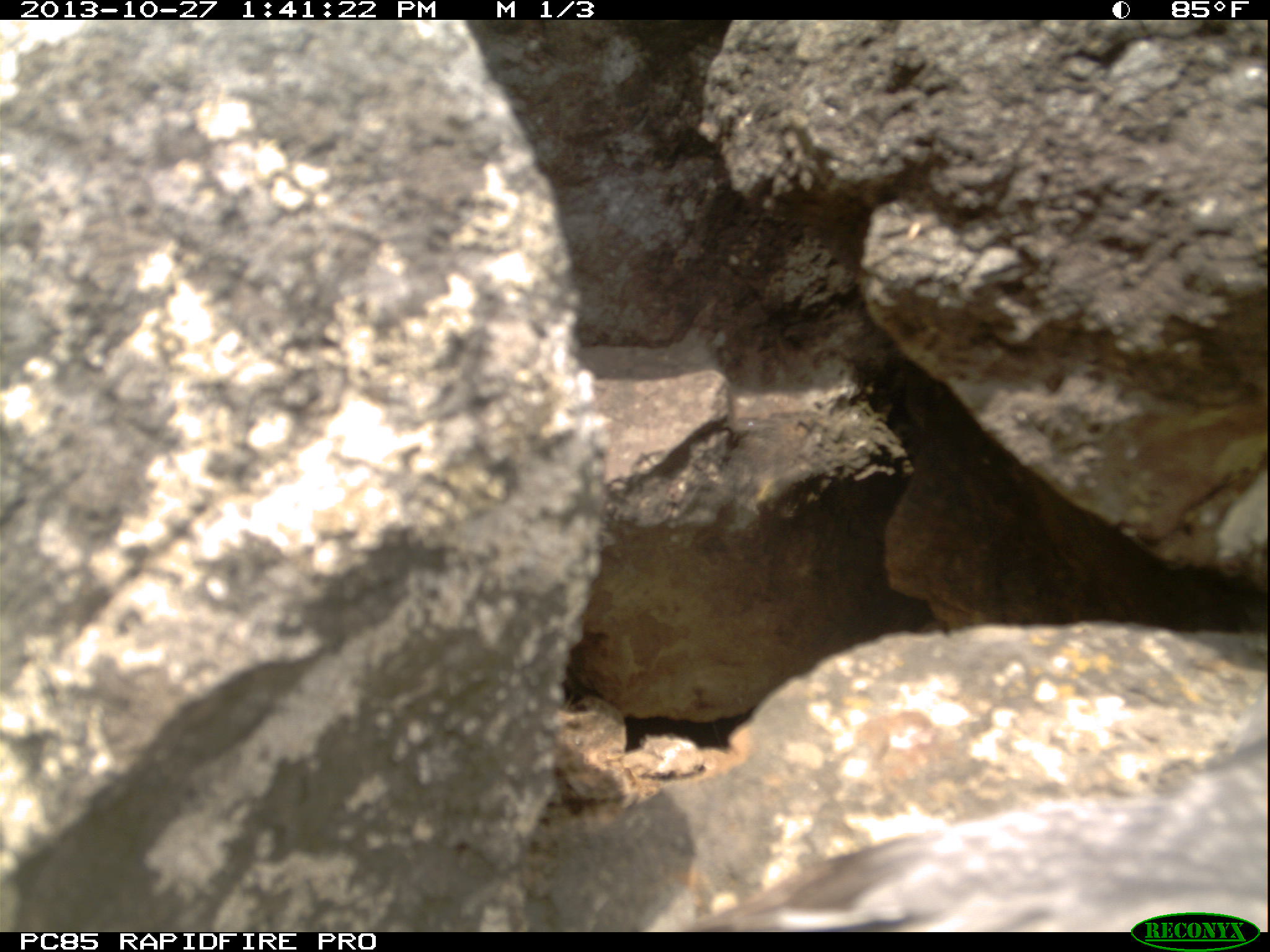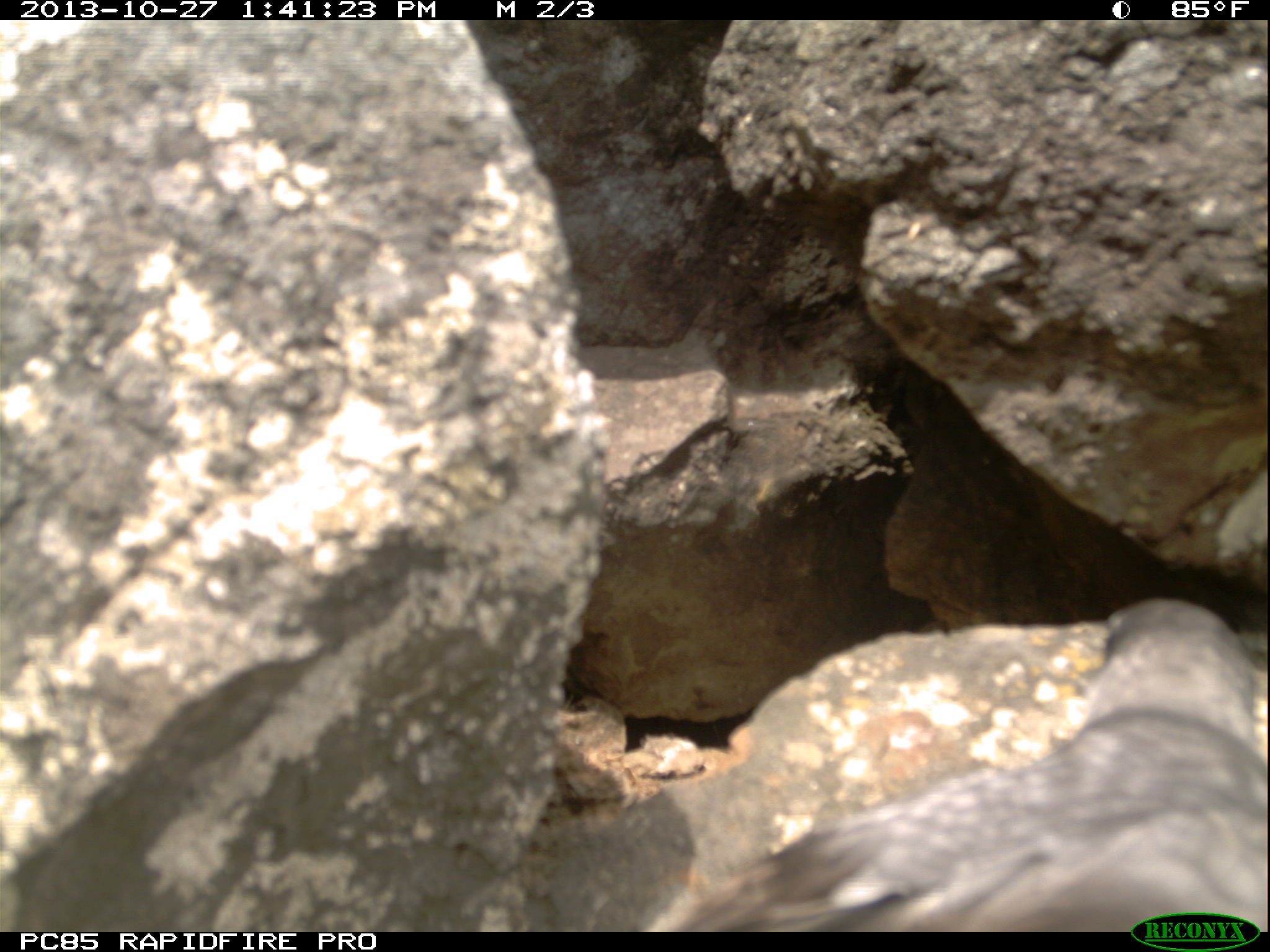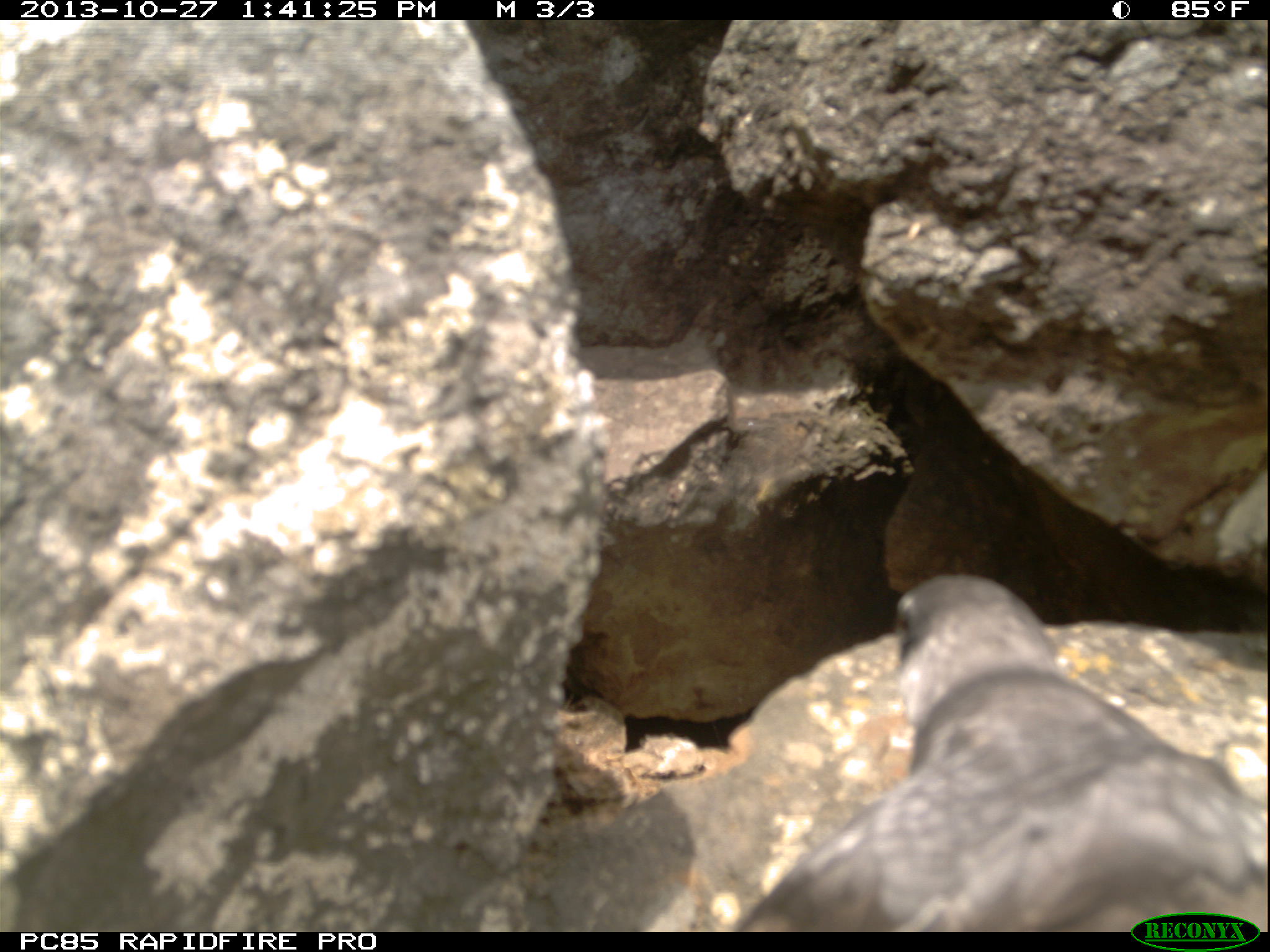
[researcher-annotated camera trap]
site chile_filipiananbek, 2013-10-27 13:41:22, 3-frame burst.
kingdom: Animalia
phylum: Chordata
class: Aves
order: Procellariiformes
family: Procellariidae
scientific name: Procellariidae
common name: petrel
Petrel (Procellariidae).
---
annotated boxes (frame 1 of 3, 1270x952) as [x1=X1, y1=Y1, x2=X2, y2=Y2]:
petrel: [x1=636, y1=776, x2=1268, y2=934]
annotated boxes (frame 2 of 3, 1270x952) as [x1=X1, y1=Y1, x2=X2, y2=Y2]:
petrel: [x1=632, y1=598, x2=1253, y2=930]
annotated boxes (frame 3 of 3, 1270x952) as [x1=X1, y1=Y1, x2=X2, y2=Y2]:
petrel: [x1=731, y1=573, x2=1270, y2=930]